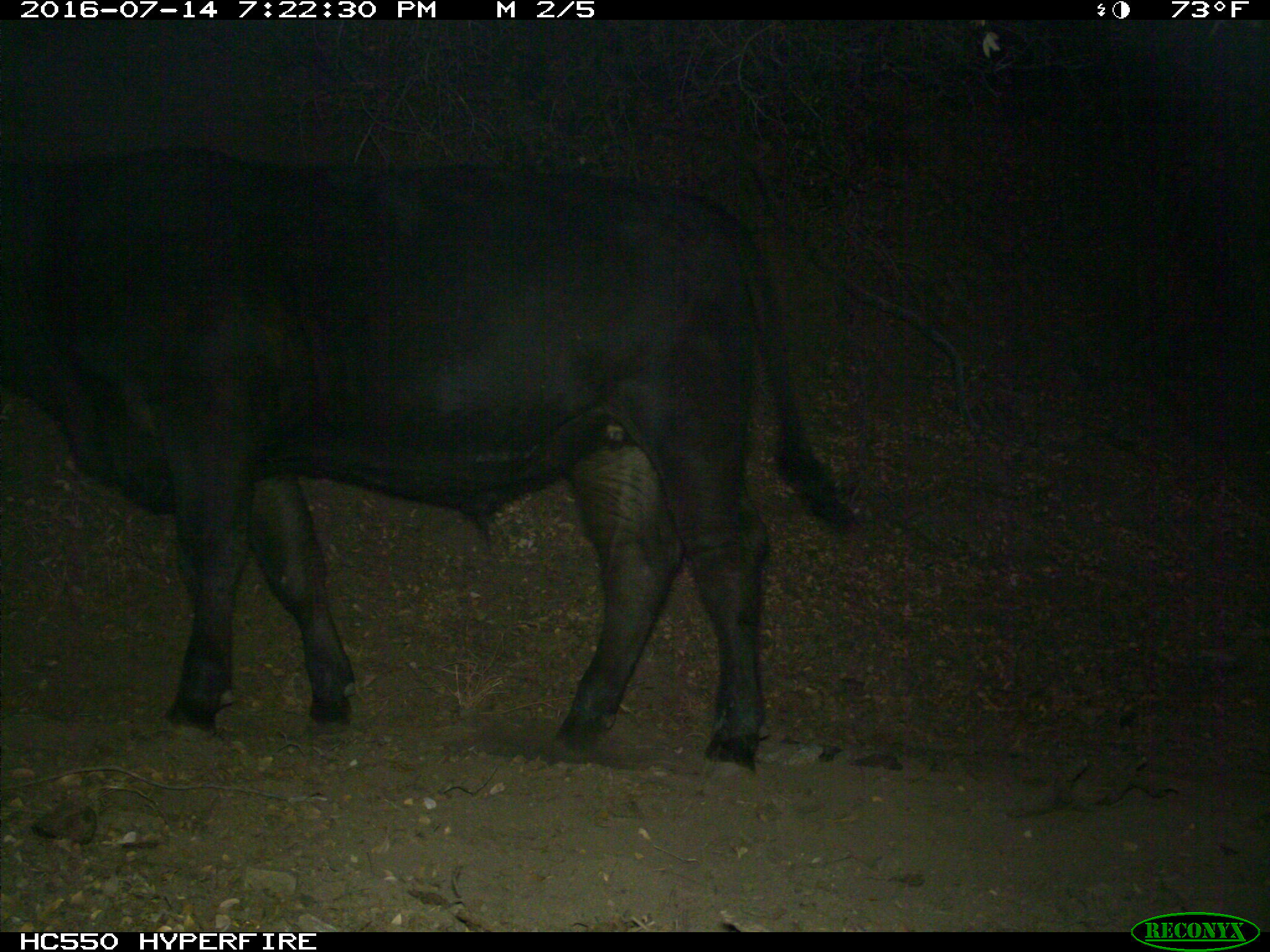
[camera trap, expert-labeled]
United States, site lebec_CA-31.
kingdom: Animalia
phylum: Chordata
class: Mammalia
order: Artiodactyla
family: Bovidae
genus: Bos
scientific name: Bos taurus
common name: domestic cow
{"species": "Bos taurus (domestic cow)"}